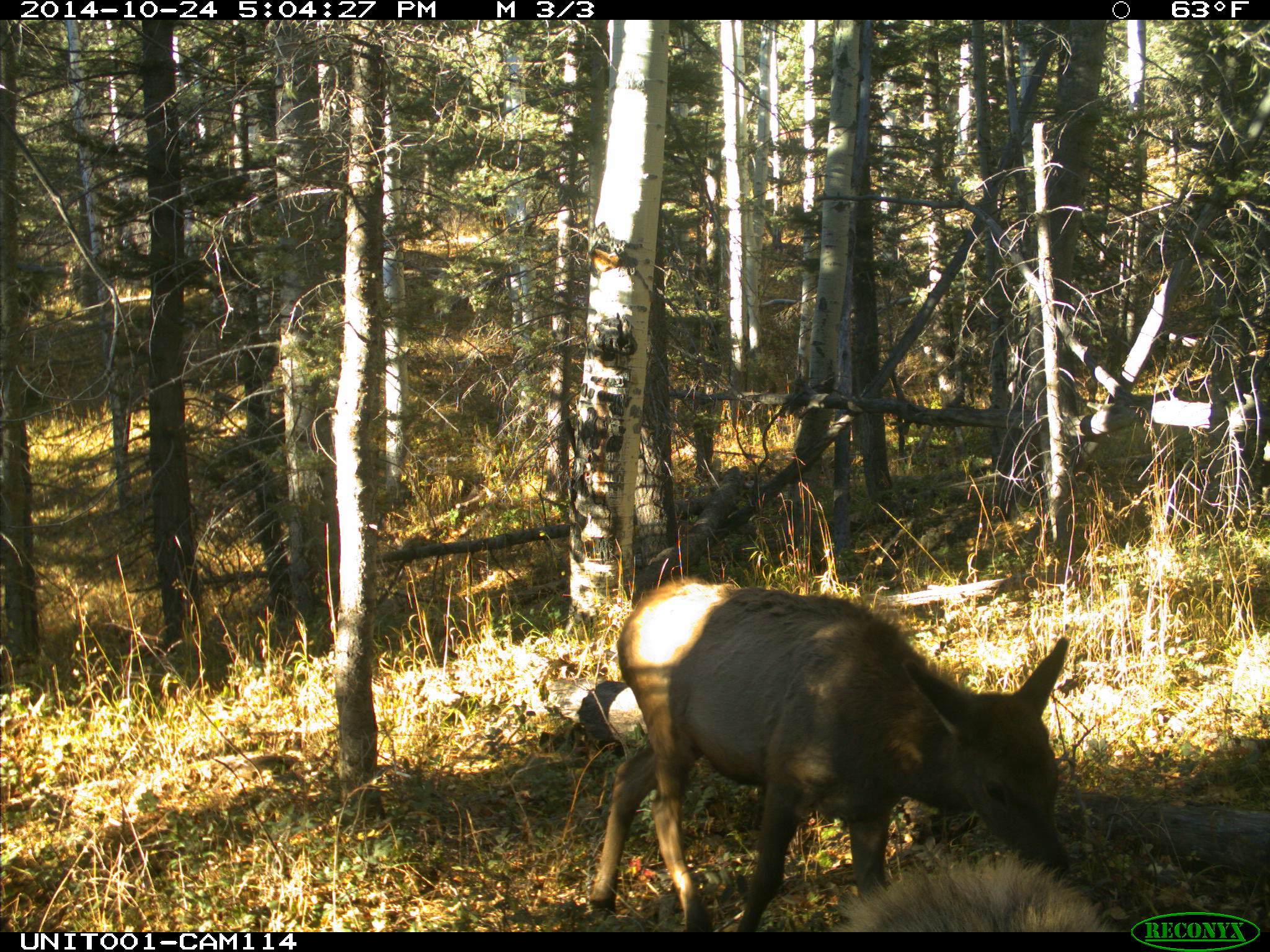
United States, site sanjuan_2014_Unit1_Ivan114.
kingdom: Animalia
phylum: Chordata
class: Mammalia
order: Artiodactyla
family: Cervidae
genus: Cervus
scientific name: Cervus elaphus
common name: red deer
Cervus elaphus (red deer).